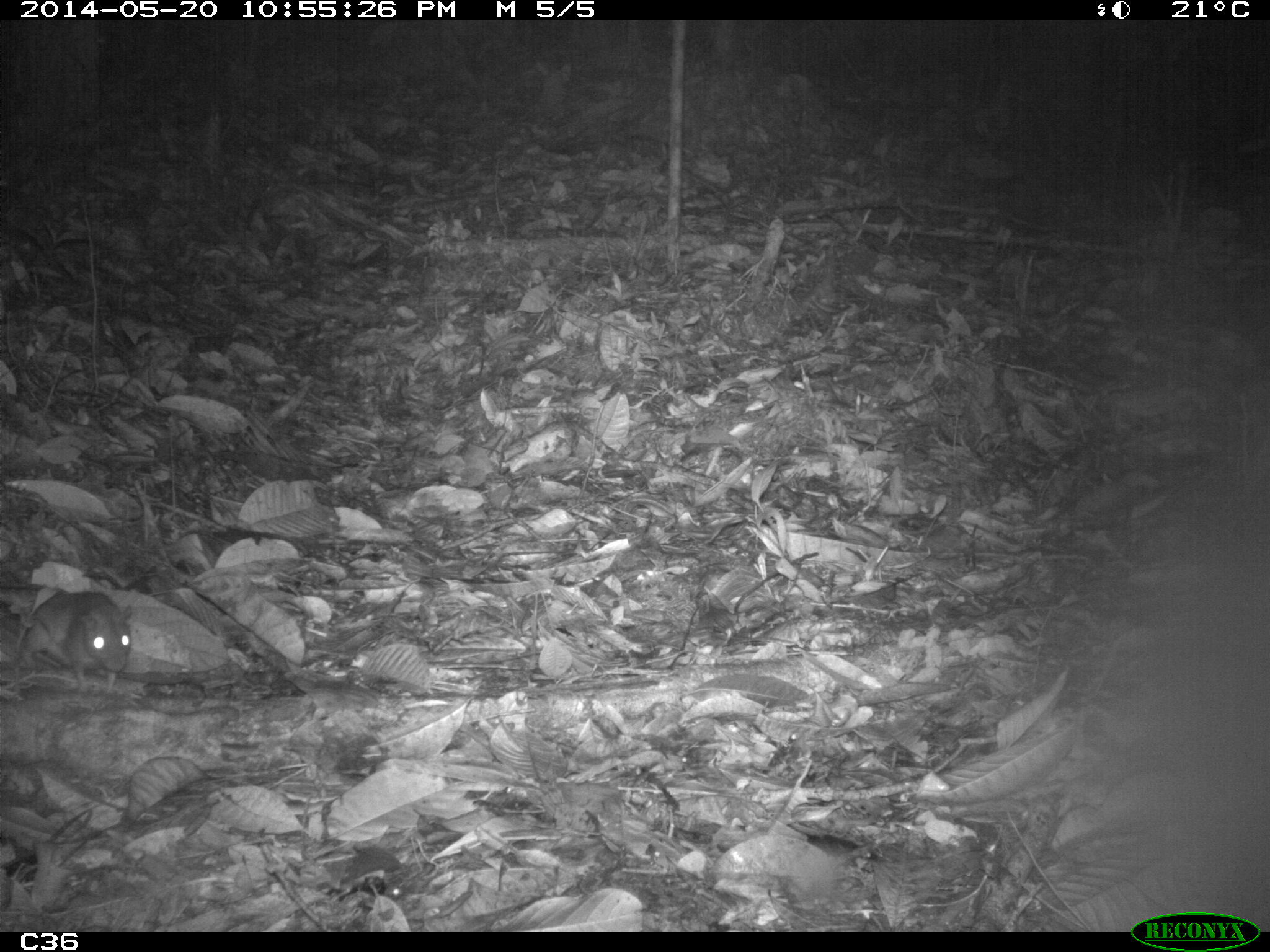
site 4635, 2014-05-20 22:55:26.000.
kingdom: Animalia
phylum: Chordata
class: Mammalia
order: Rodentia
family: Muridae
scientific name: Muridae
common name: mice, rats, and gerbils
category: unknown mouse or rat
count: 1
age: adult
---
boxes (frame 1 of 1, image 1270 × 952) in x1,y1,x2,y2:
unknown mouse or rat: 17,590,134,694